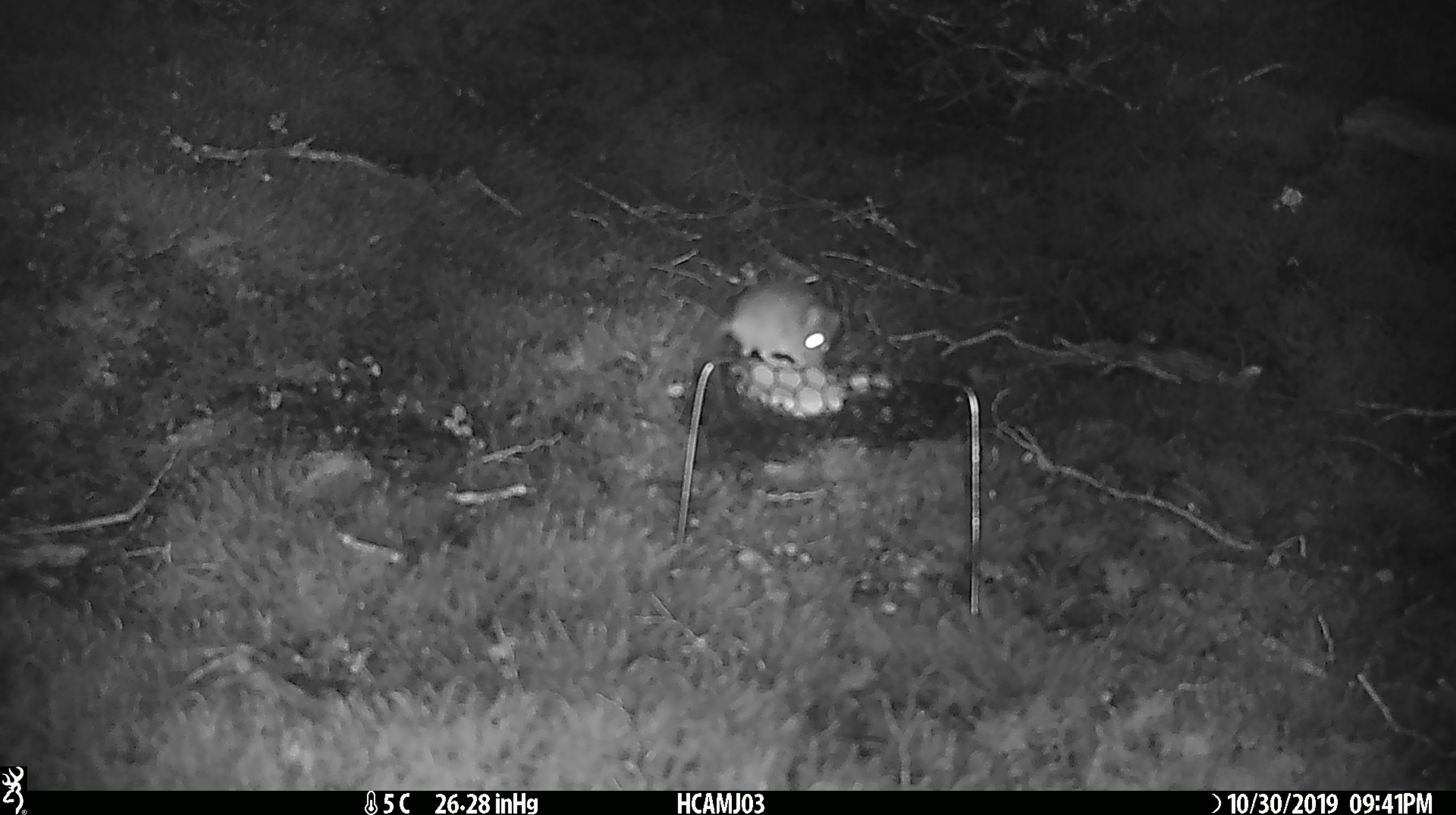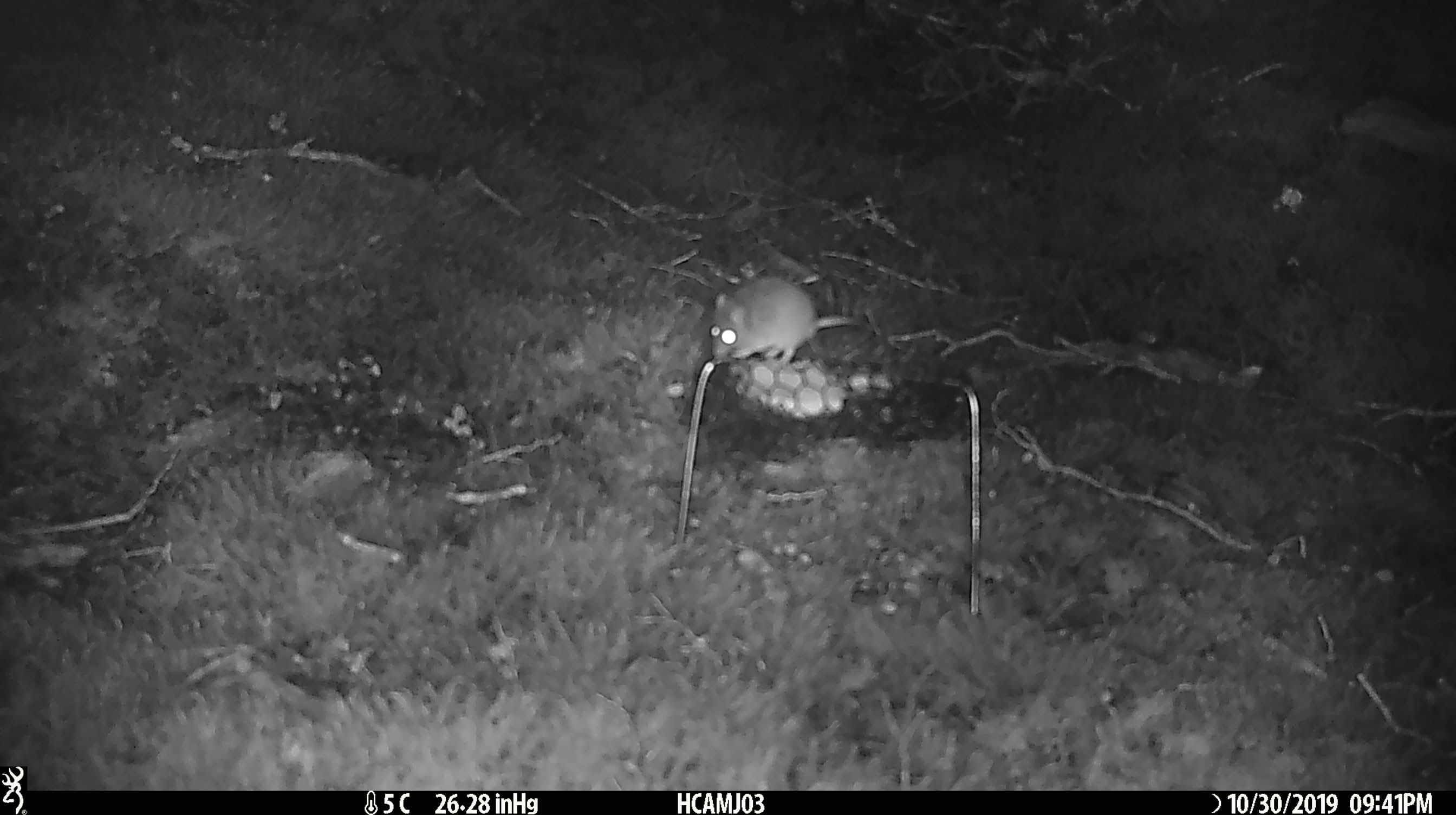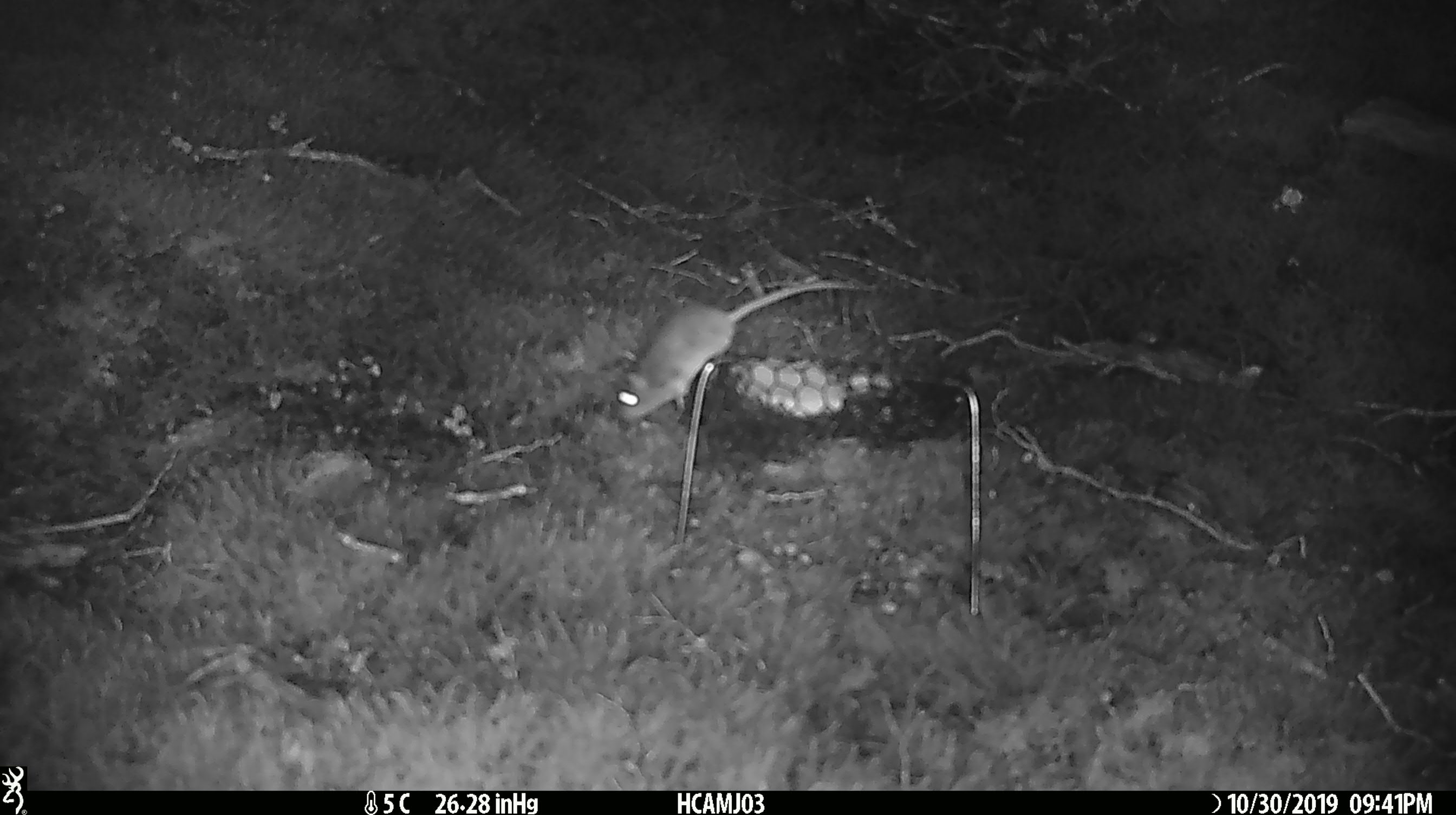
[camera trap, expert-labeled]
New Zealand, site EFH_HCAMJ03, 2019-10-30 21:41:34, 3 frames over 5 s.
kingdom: Animalia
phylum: Chordata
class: Mammalia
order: Rodentia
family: Muridae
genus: Mus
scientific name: Mus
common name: mouse